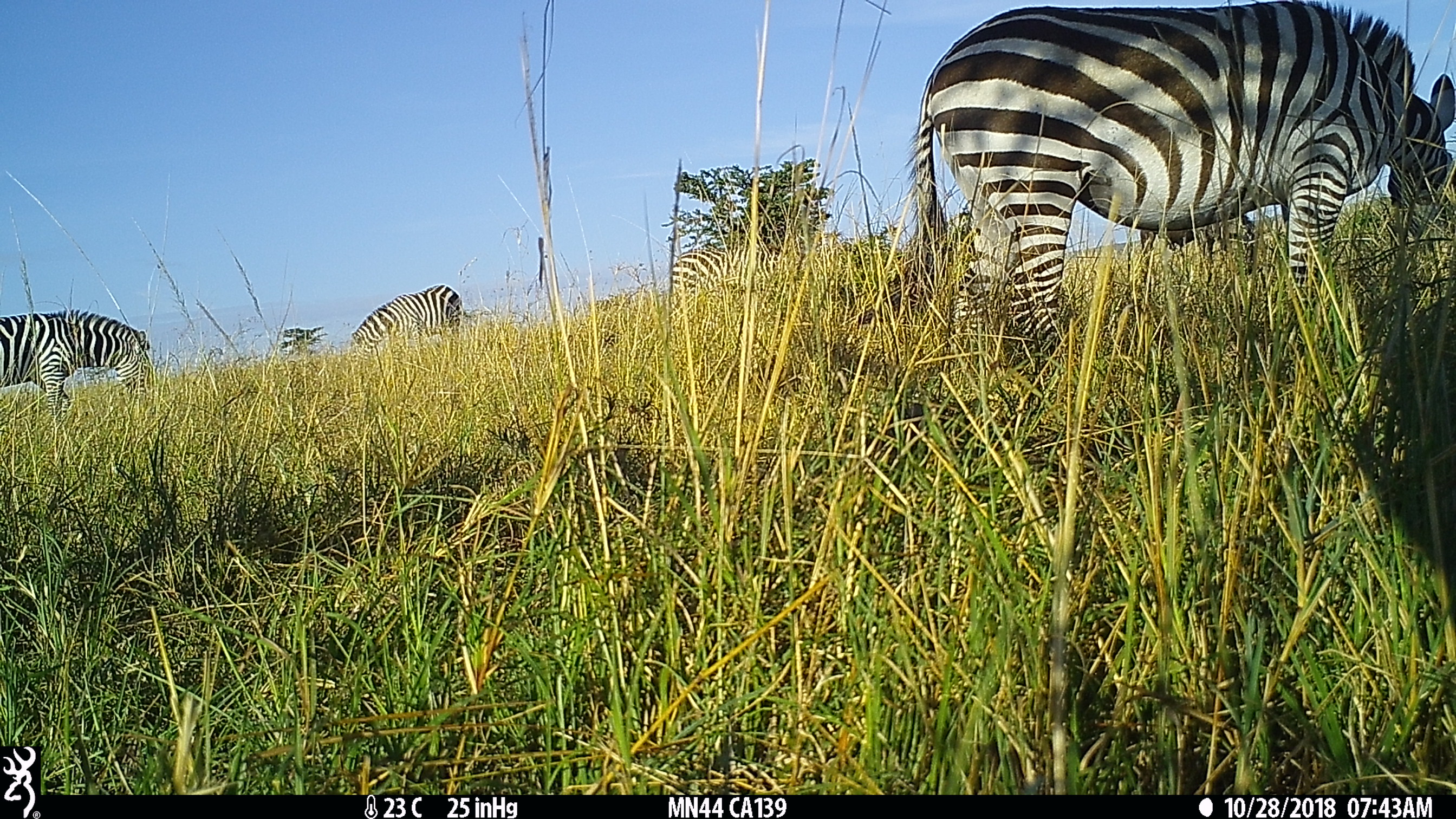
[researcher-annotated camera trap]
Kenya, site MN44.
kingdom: Animalia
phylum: Chordata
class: Mammalia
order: Artiodactyla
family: Bovidae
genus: Syncerus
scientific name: Syncerus caffer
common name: buffalo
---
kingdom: Animalia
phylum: Chordata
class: Mammalia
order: Perissodactyla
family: Equidae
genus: Equus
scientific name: Equus quagga burchellii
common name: burchell's zebra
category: zebra